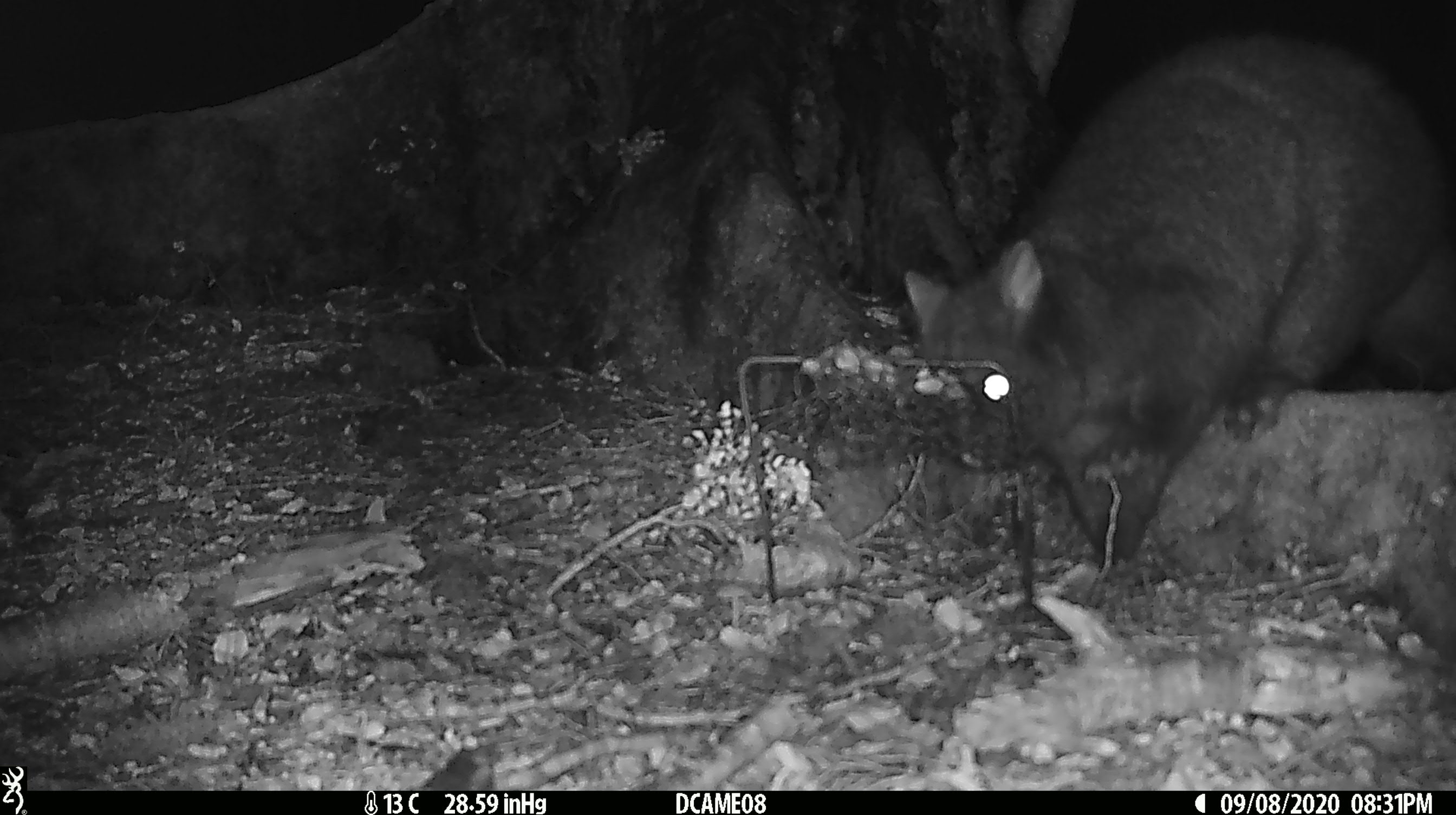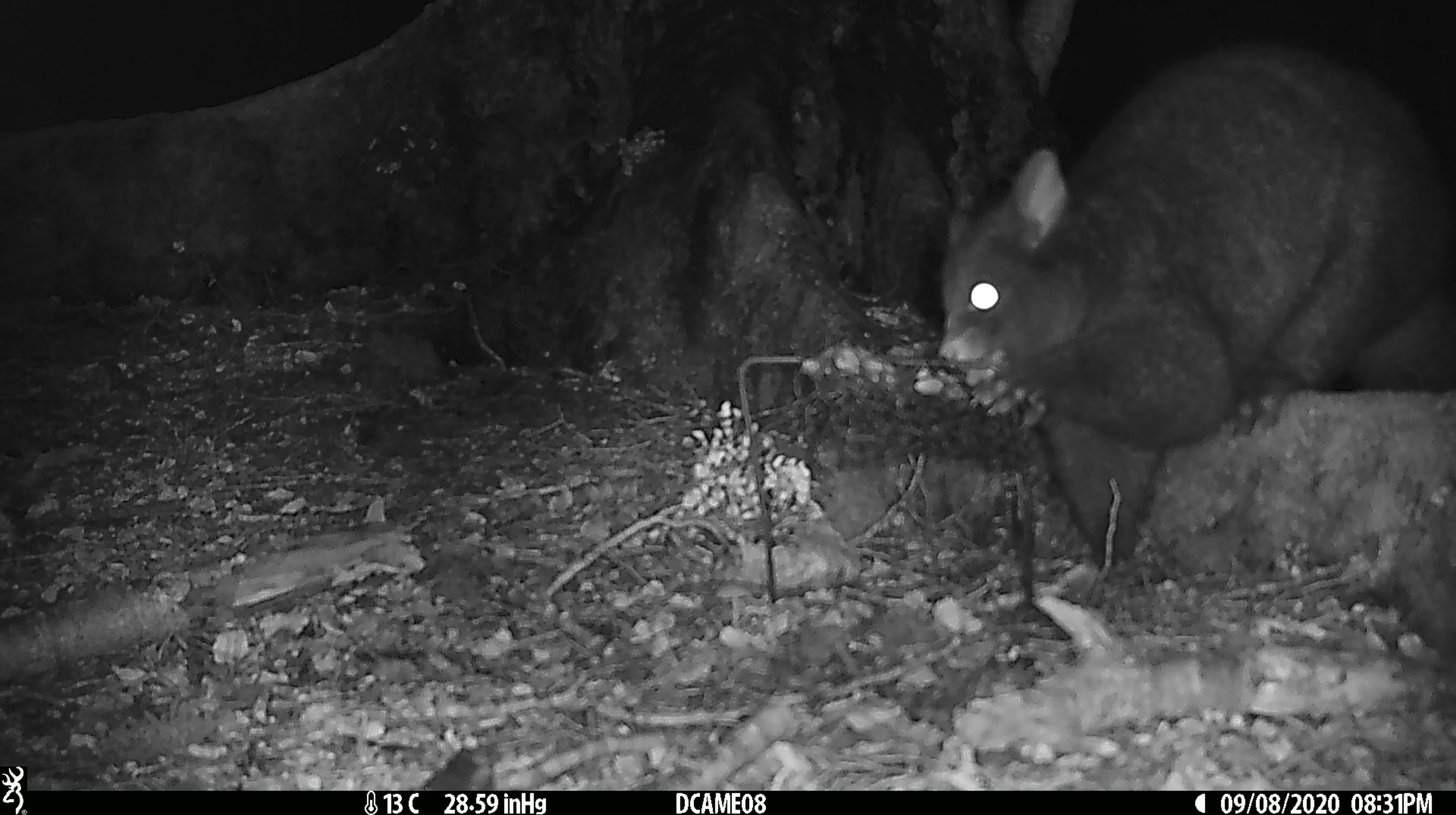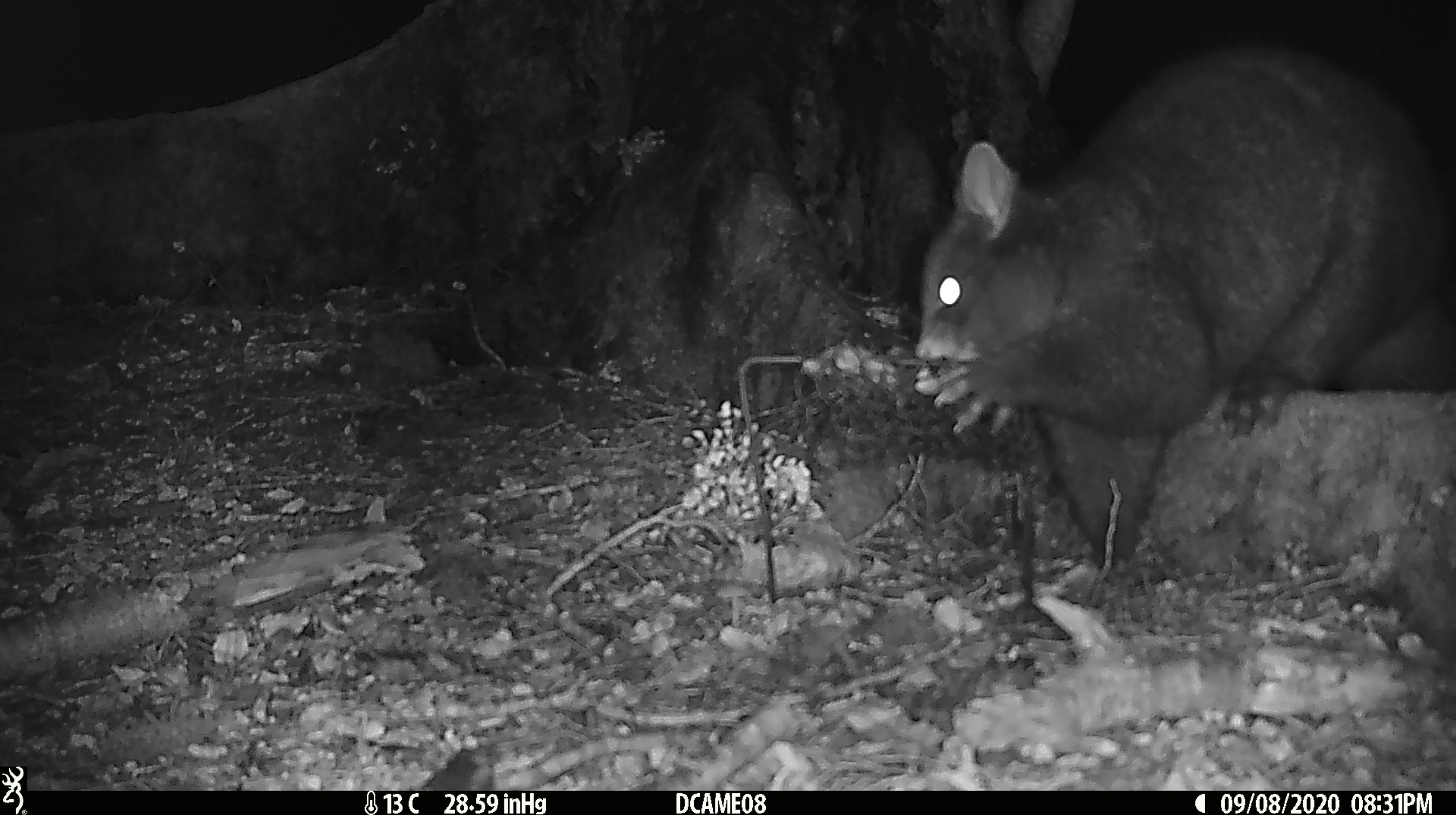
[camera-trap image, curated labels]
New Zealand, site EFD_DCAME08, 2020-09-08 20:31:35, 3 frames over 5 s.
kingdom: Animalia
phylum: Chordata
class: Mammalia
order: Diprotodontia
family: Phalangeridae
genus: Trichosurus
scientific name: Trichosurus vulpecula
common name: common brushtail possum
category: possum